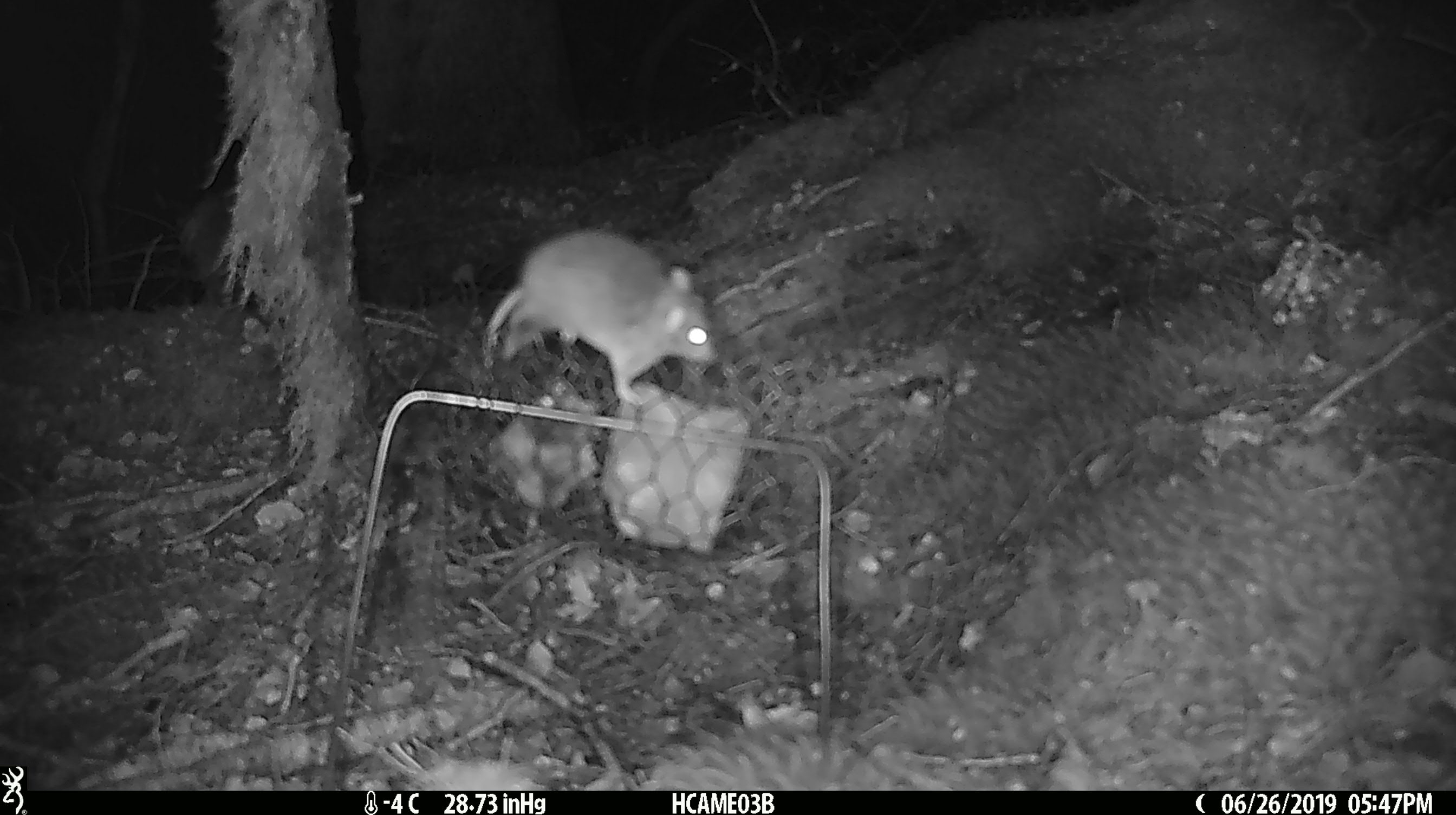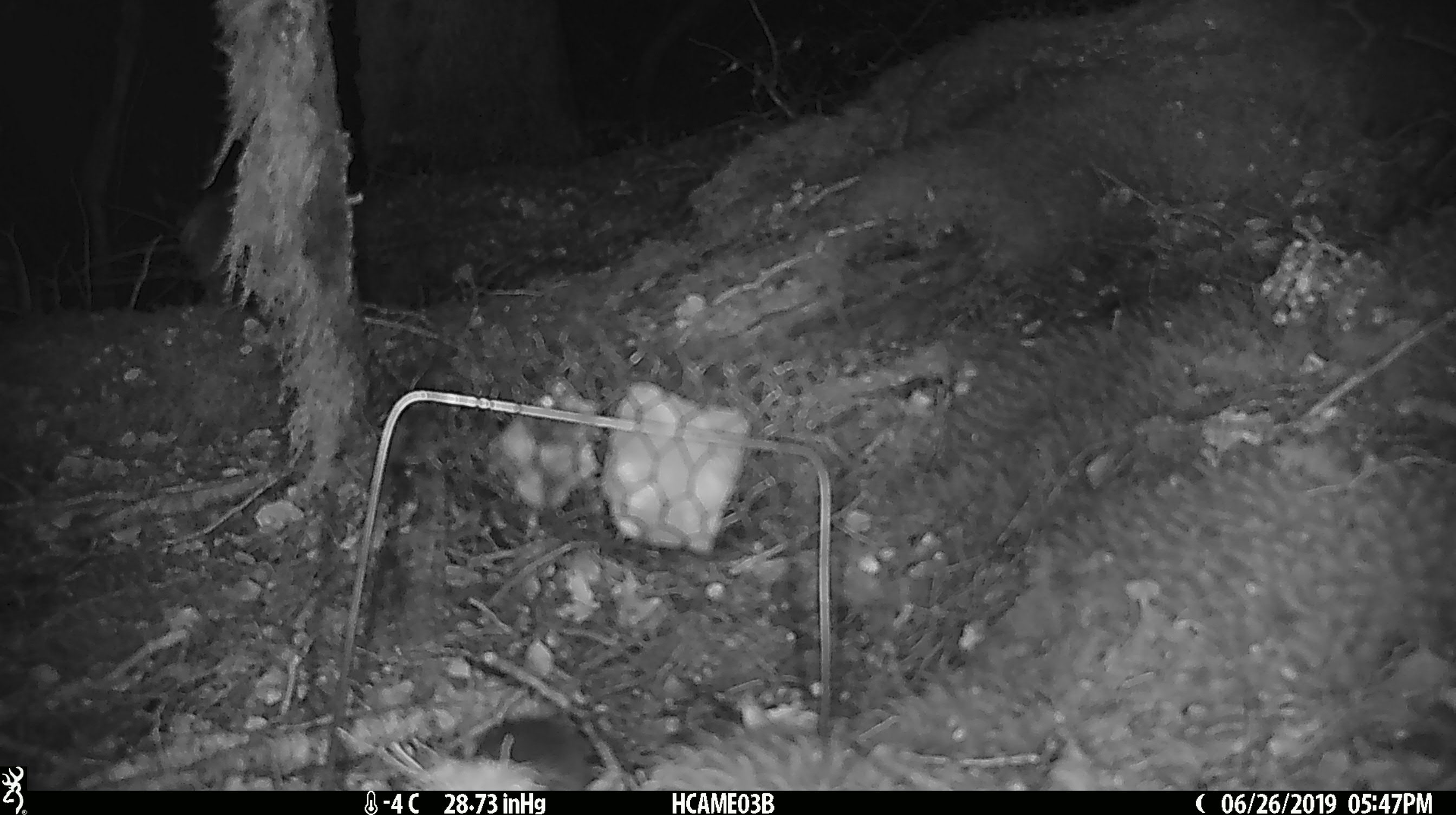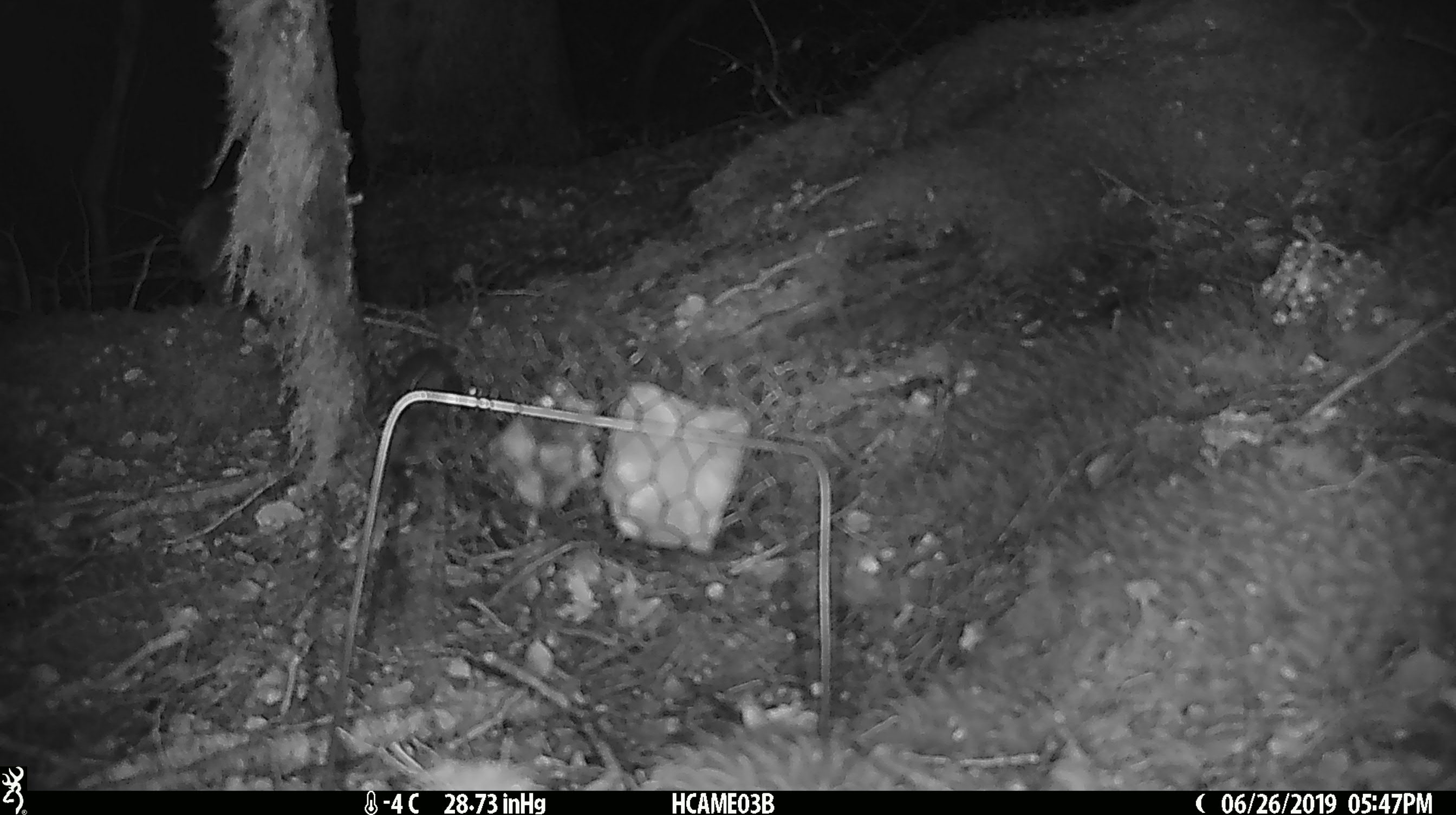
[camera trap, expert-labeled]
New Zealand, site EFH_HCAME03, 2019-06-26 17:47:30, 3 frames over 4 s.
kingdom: Animalia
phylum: Chordata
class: Mammalia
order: Rodentia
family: Muridae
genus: Mus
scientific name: Mus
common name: mouse